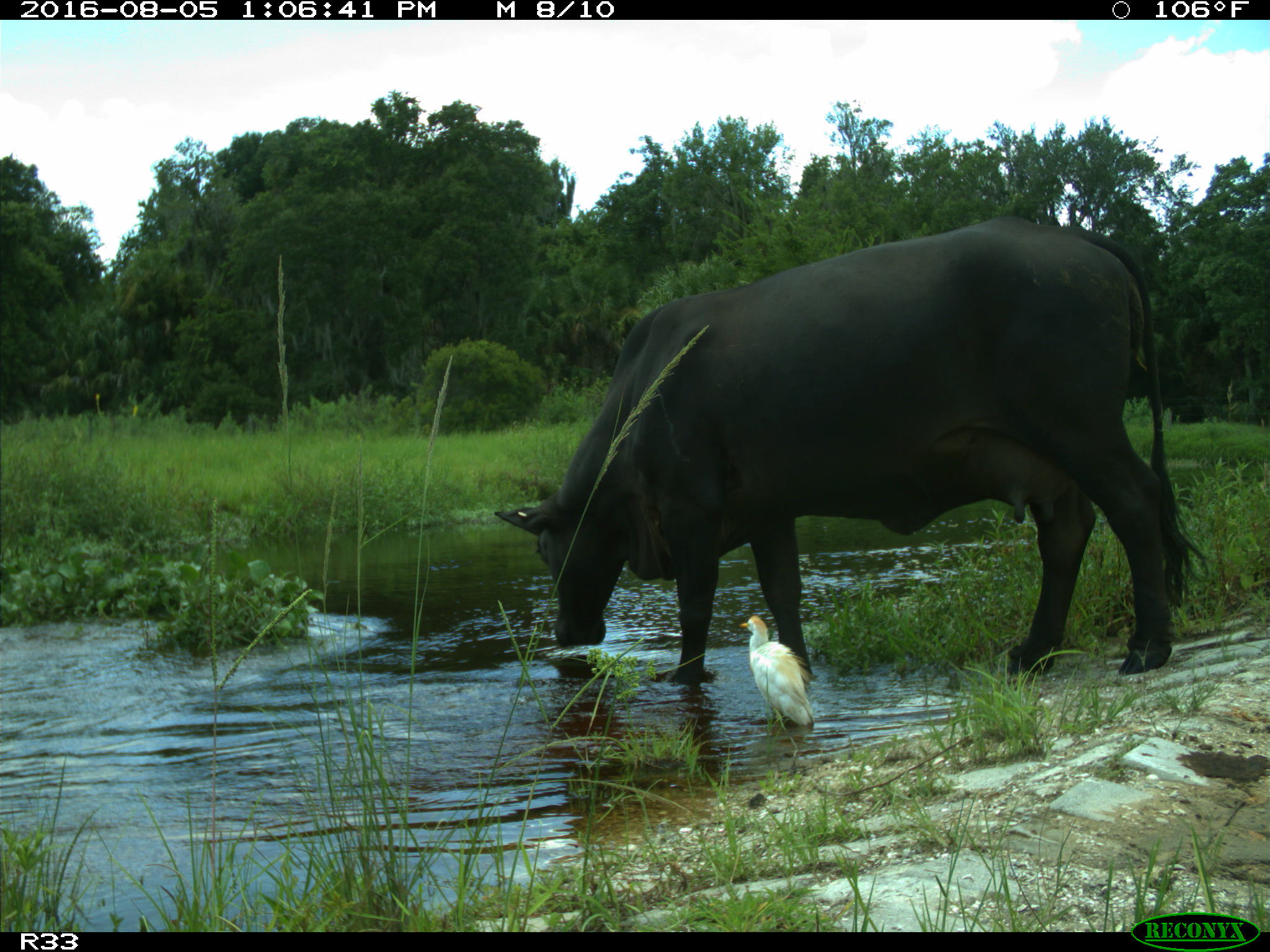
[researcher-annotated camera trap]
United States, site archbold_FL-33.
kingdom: Animalia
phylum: Chordata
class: Mammalia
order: Artiodactyla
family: Bovidae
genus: Bos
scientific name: Bos taurus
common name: domestic cow